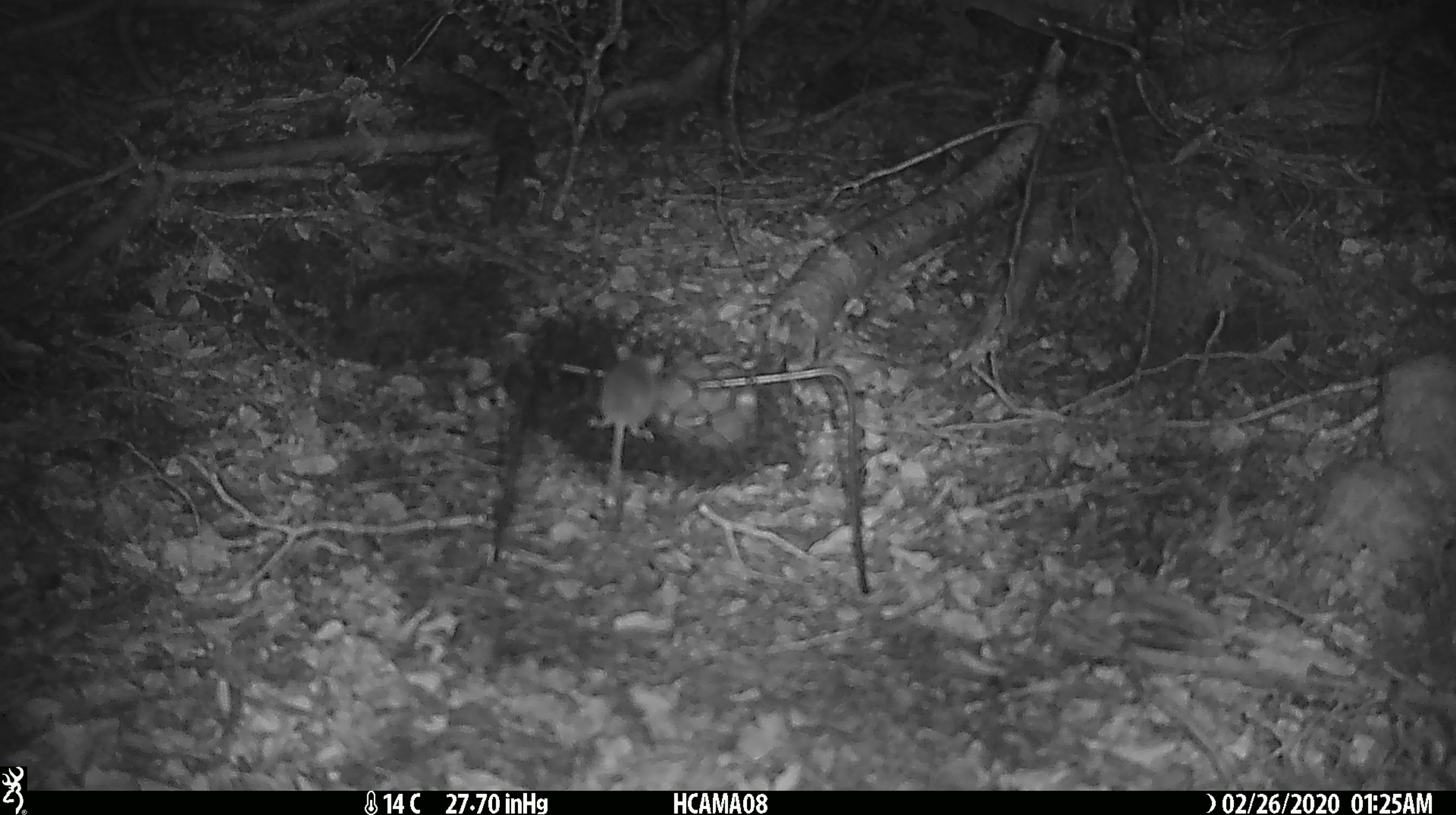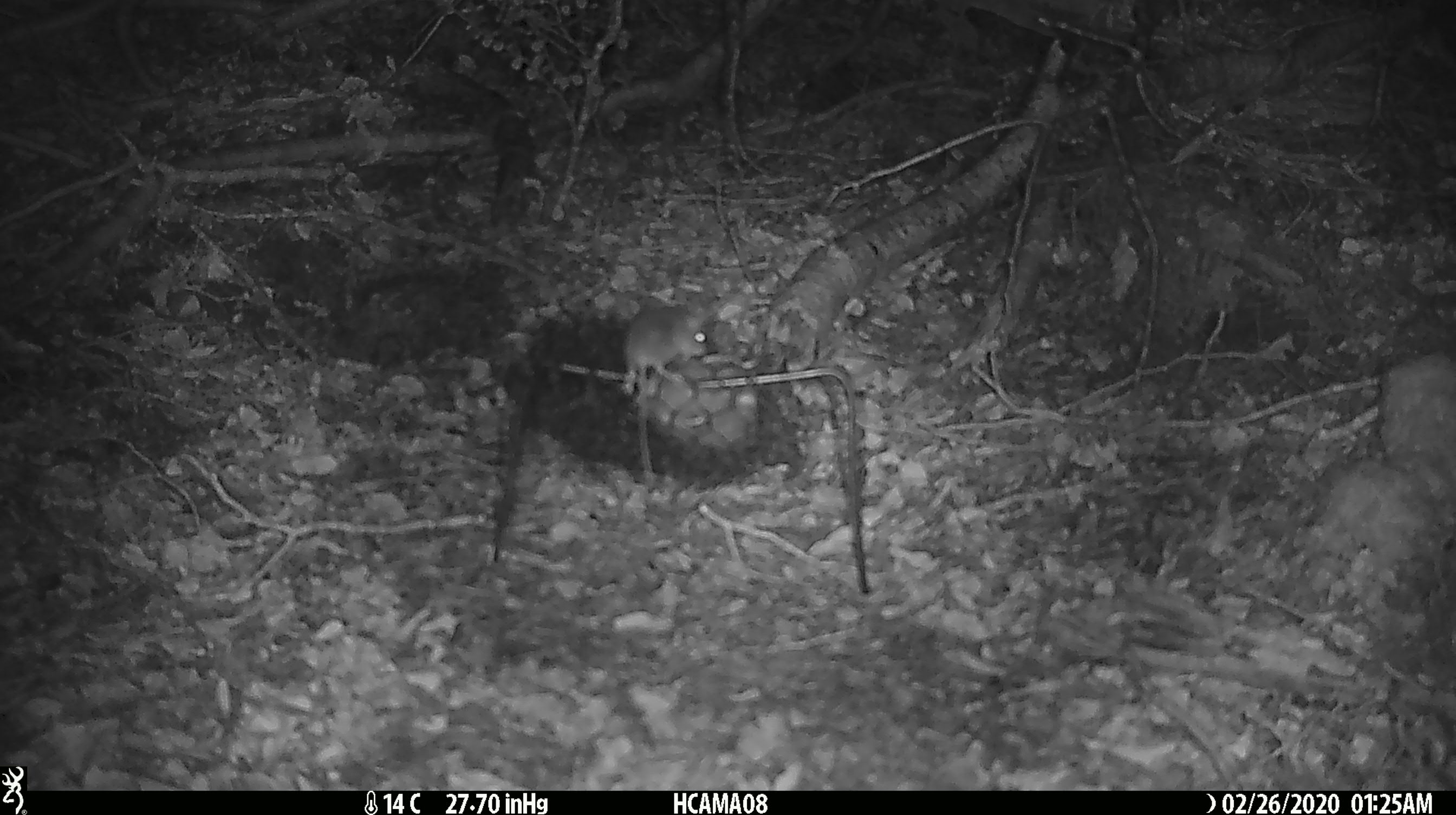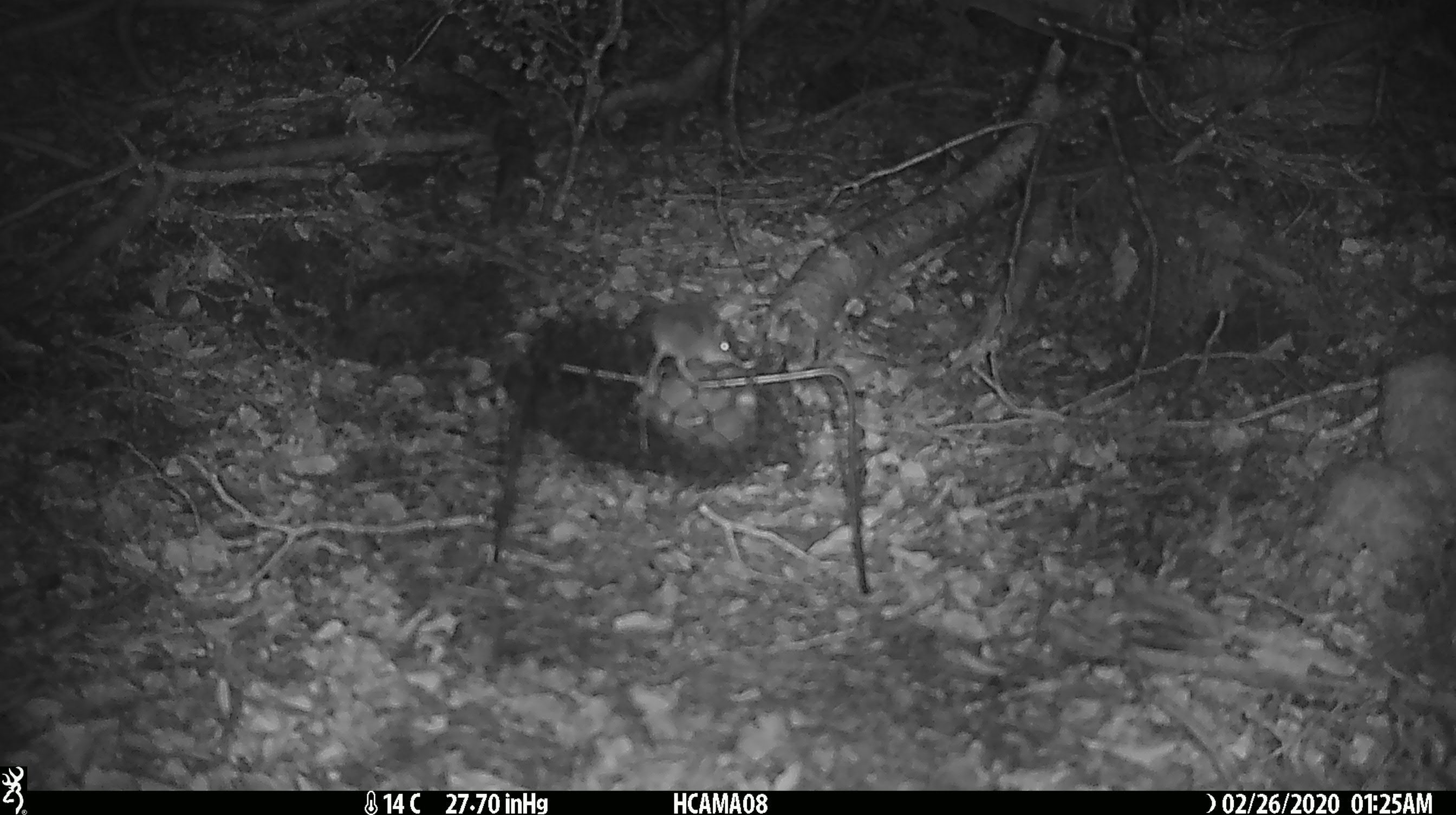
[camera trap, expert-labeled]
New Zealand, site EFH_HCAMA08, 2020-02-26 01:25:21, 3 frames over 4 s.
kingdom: Animalia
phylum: Chordata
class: Mammalia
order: Rodentia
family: Muridae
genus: Mus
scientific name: Mus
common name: mouse